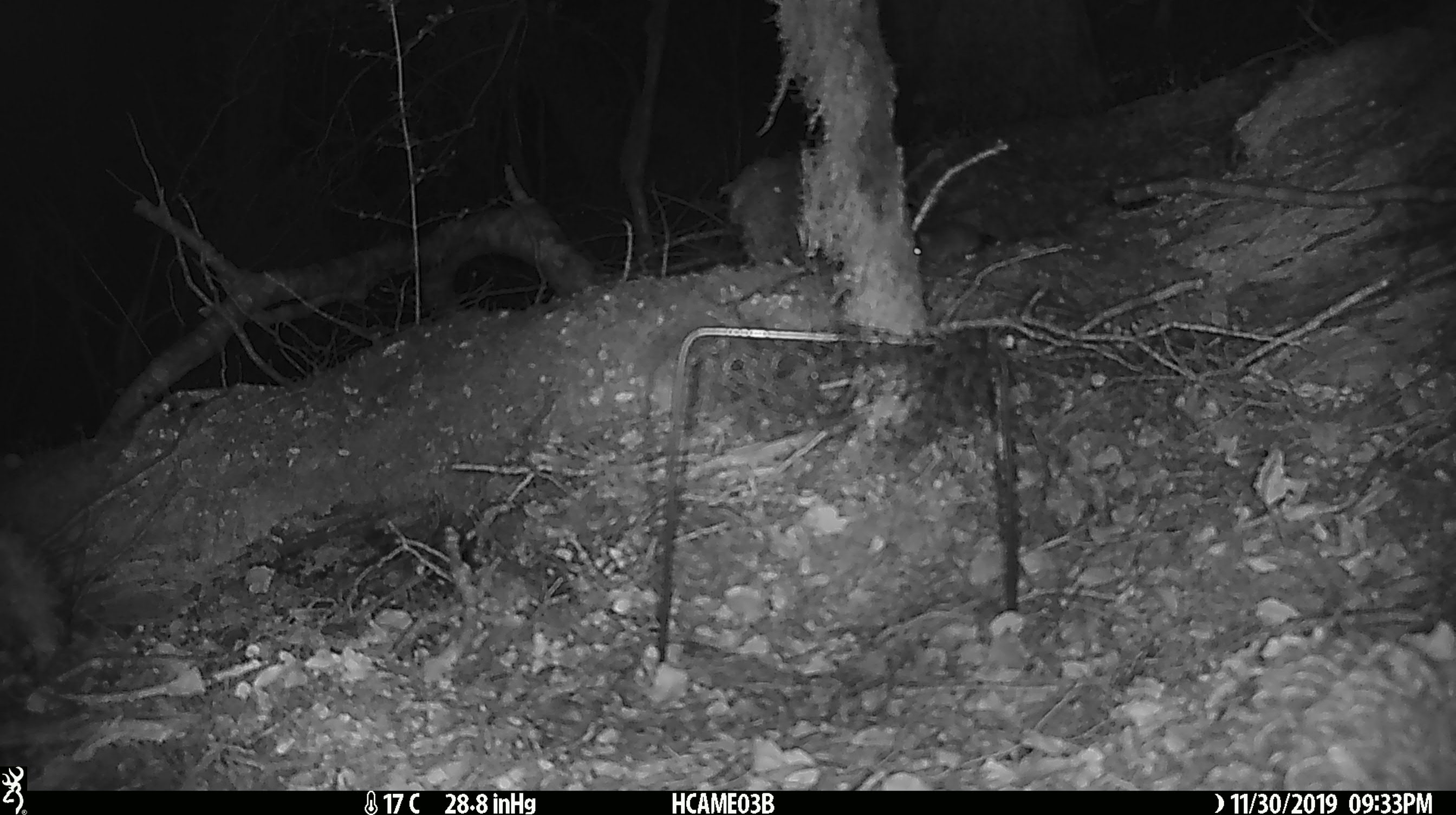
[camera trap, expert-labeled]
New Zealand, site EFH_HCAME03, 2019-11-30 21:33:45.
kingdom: Animalia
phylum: Chordata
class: Mammalia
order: Rodentia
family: Muridae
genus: Mus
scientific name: Mus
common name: mouse